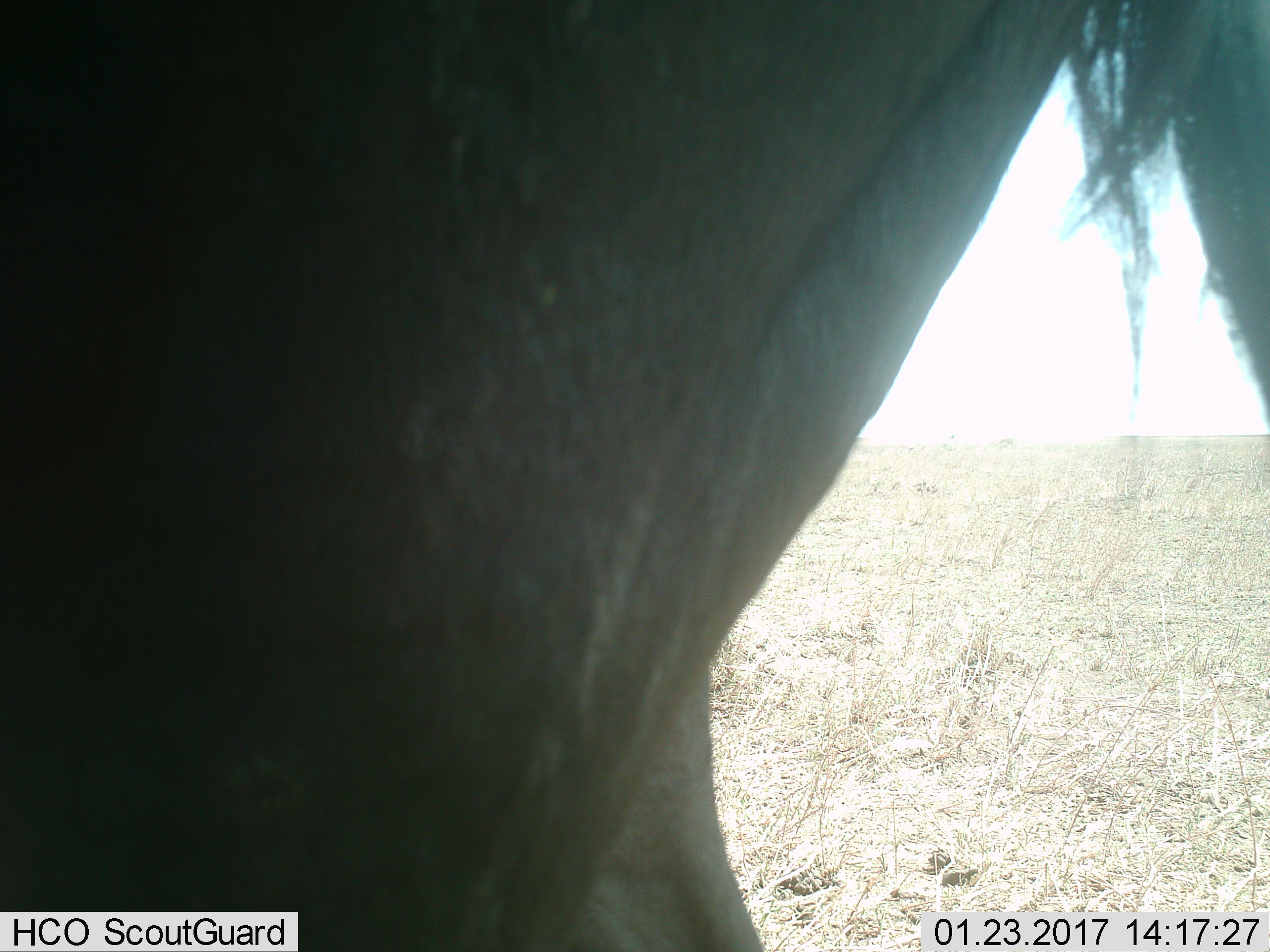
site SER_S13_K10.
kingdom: Animalia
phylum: Chordata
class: Mammalia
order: Artiodactyla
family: Bovidae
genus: Connochaetes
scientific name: Connochaetes taurinus taurinus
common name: blue wildebeest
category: wildebeestblue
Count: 1.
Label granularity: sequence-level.